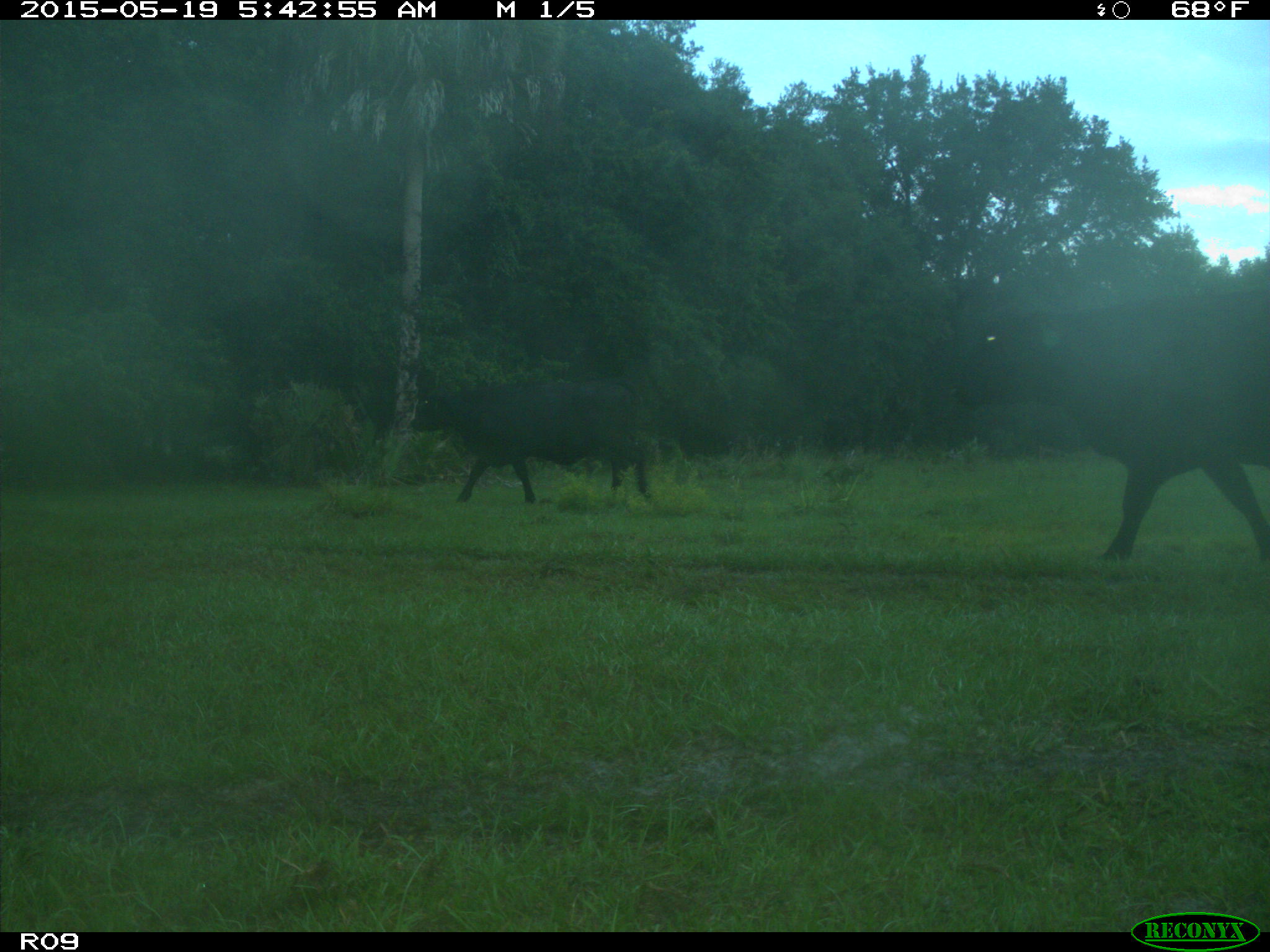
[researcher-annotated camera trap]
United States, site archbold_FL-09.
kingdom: Animalia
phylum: Chordata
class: Mammalia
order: Artiodactyla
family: Bovidae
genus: Bos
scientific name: Bos taurus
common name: domestic cow